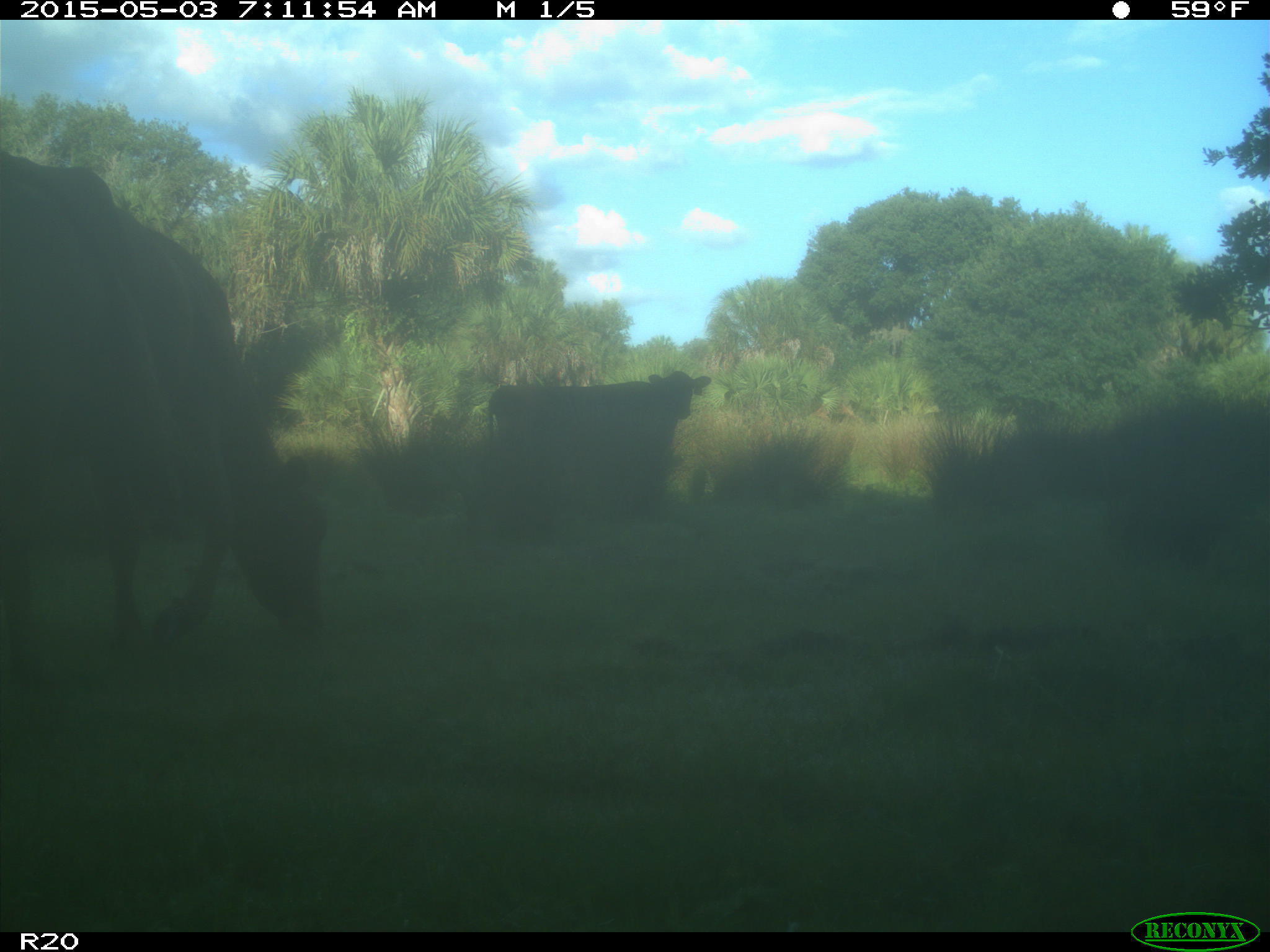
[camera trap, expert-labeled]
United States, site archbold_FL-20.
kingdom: Animalia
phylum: Chordata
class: Mammalia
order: Artiodactyla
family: Bovidae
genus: Bos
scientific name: Bos taurus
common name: domestic cow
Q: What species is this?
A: Bos taurus (domestic cow).